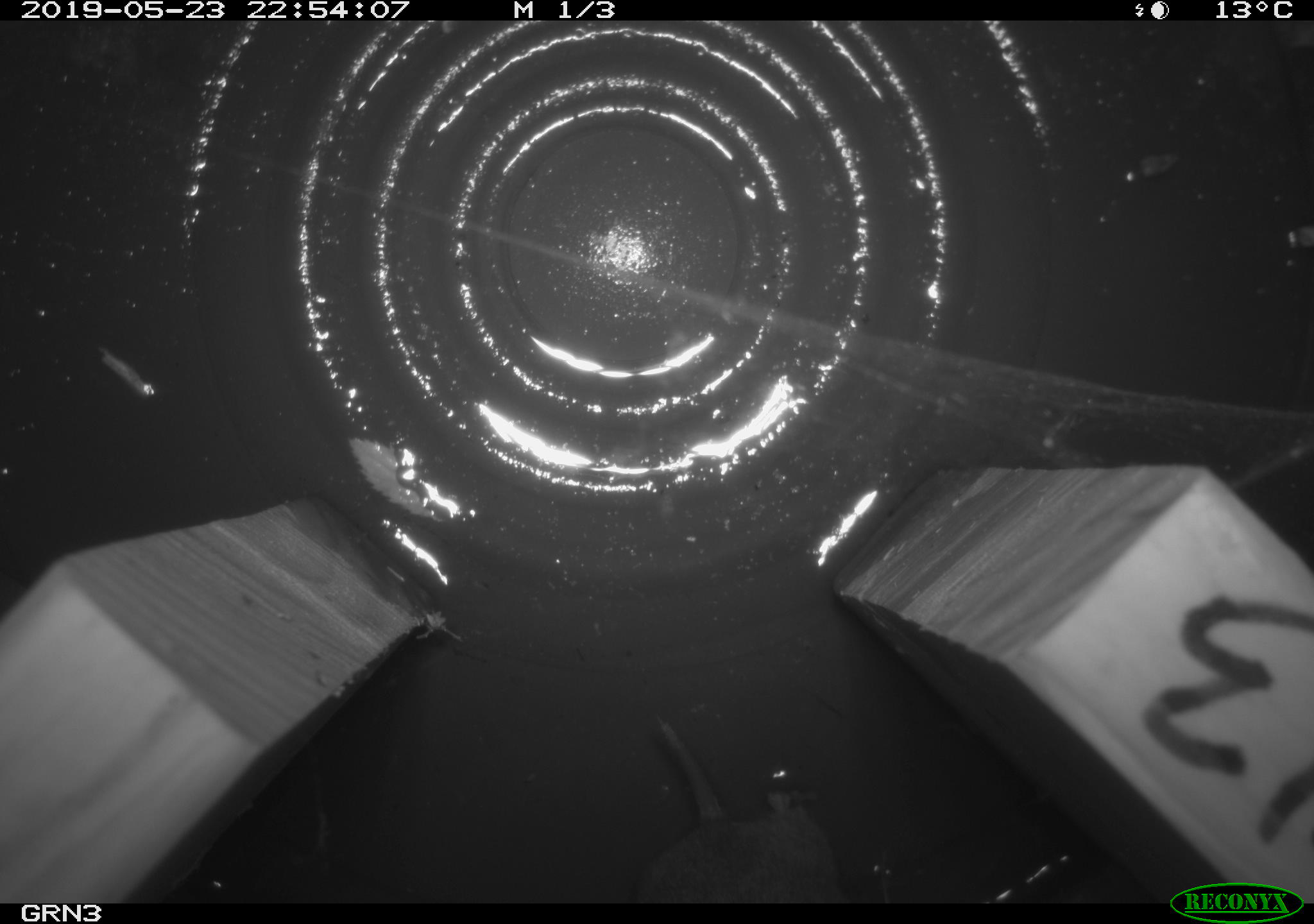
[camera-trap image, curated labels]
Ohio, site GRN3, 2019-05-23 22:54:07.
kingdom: Animalia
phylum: Chordata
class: Mammalia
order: Rodentia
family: Cricetidae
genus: Microtus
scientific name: Microtus pennsylvanicus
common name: meadow vole